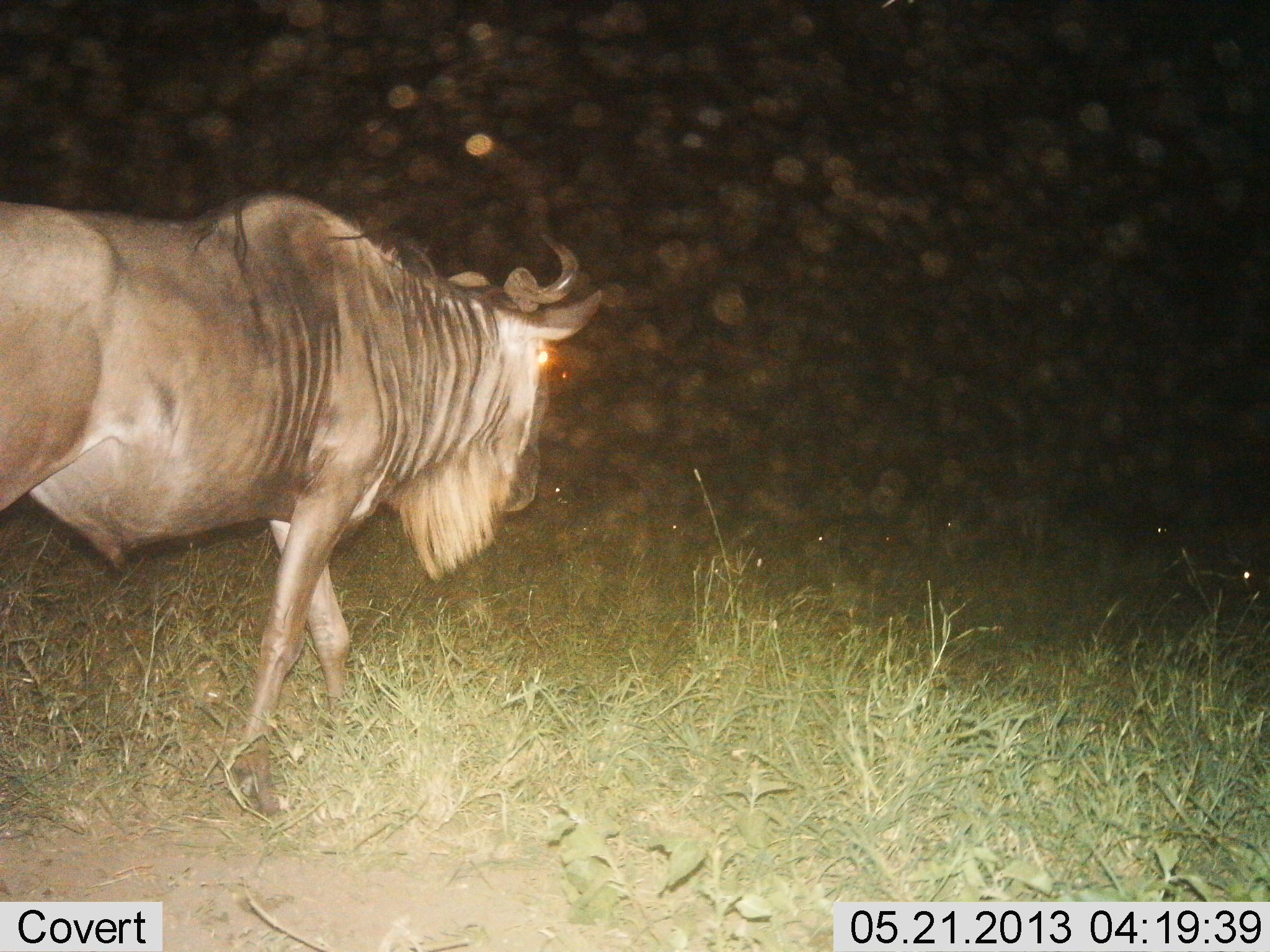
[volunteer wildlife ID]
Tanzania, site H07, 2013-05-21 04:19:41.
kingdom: Animalia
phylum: Chordata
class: Mammalia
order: Artiodactyla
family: Bovidae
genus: Connochaetes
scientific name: Connochaetes taurinus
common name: blue wildebeest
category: wildebeest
Wildebeest (blue wildebeest) (Connochaetes taurinus), count 1. Behavior (volunteer vote fractions): standing 13%, resting 0%, moving 90%, interacting 0%. Young present (vote fraction): 0%. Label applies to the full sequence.